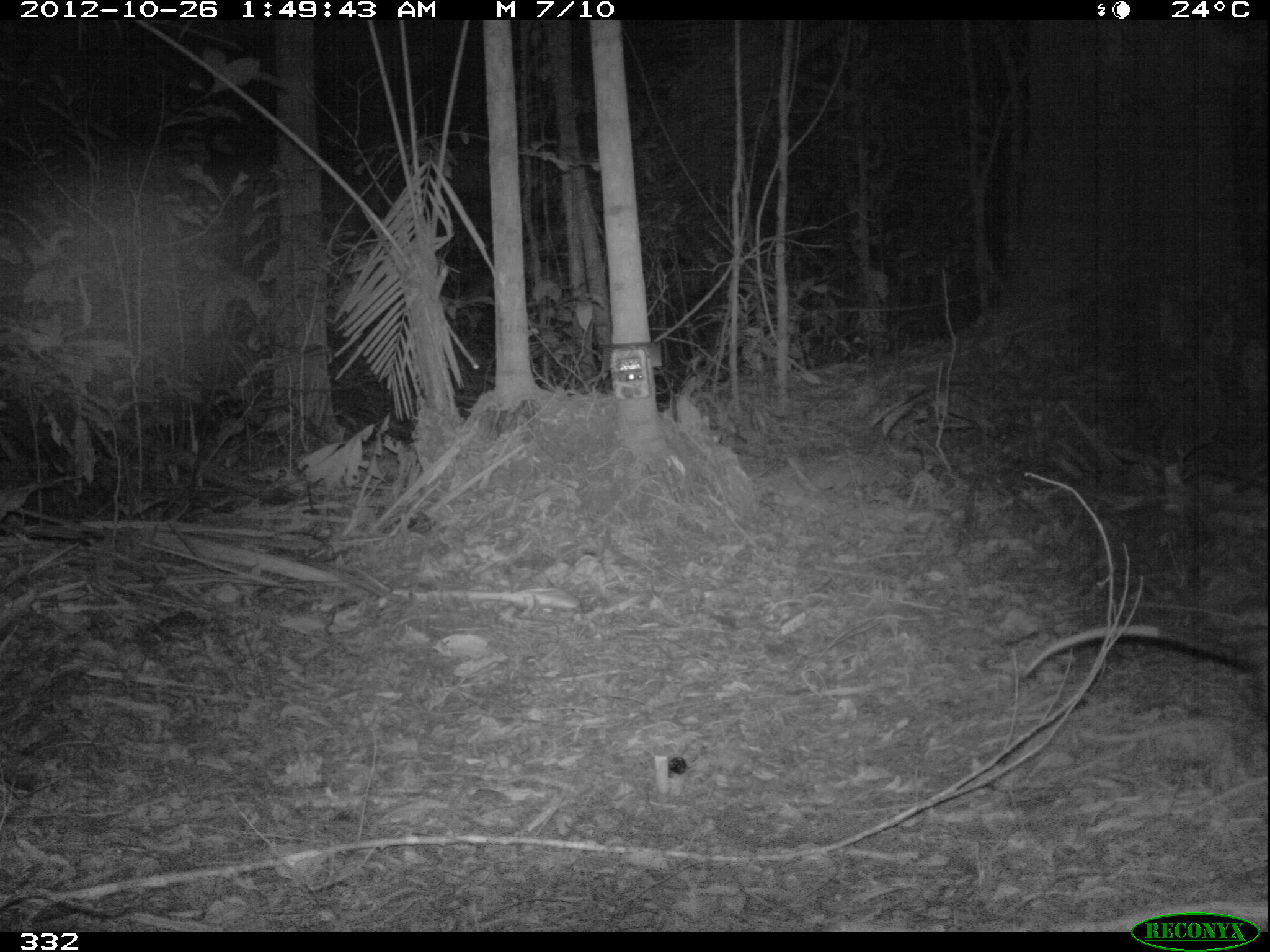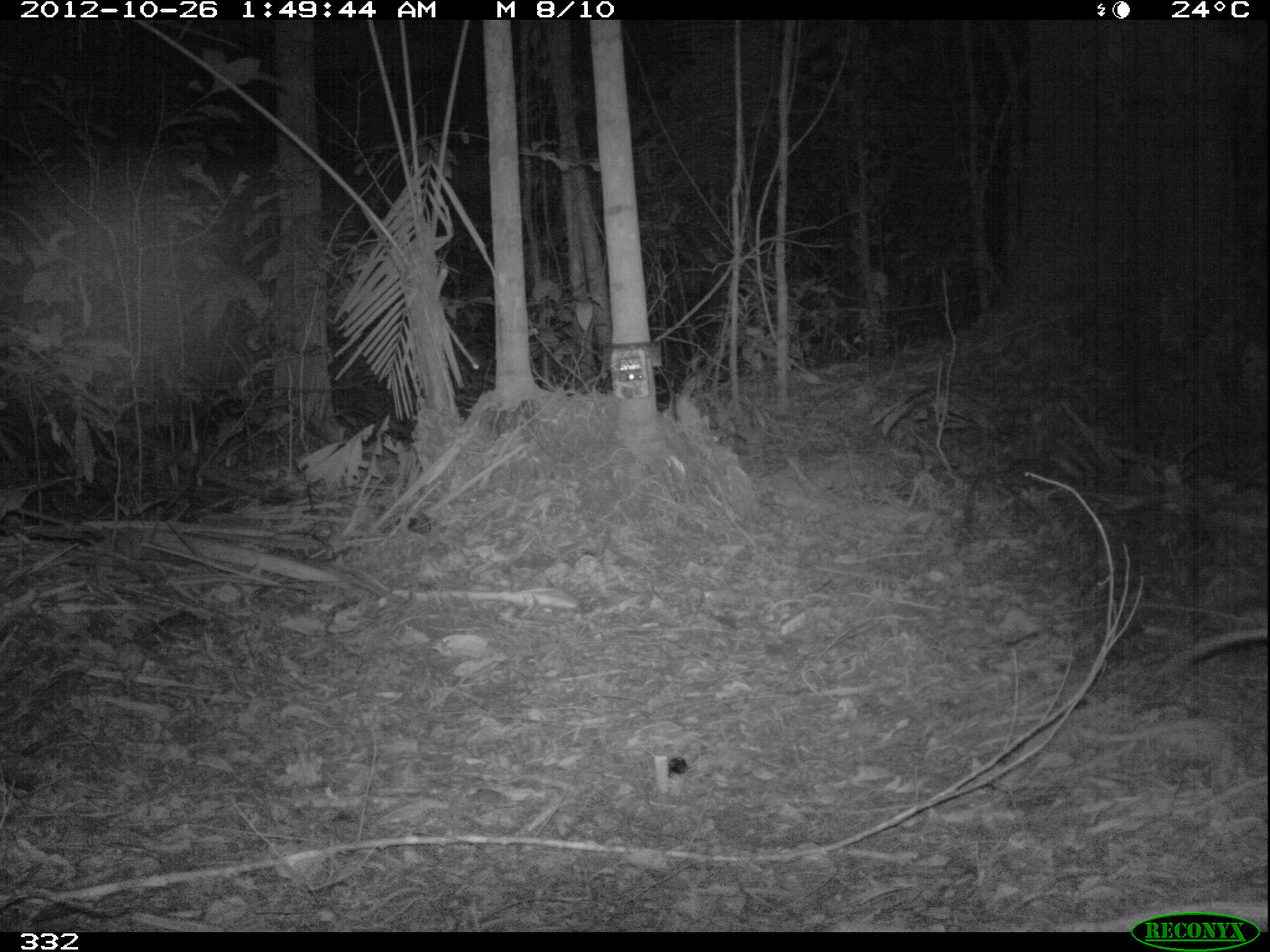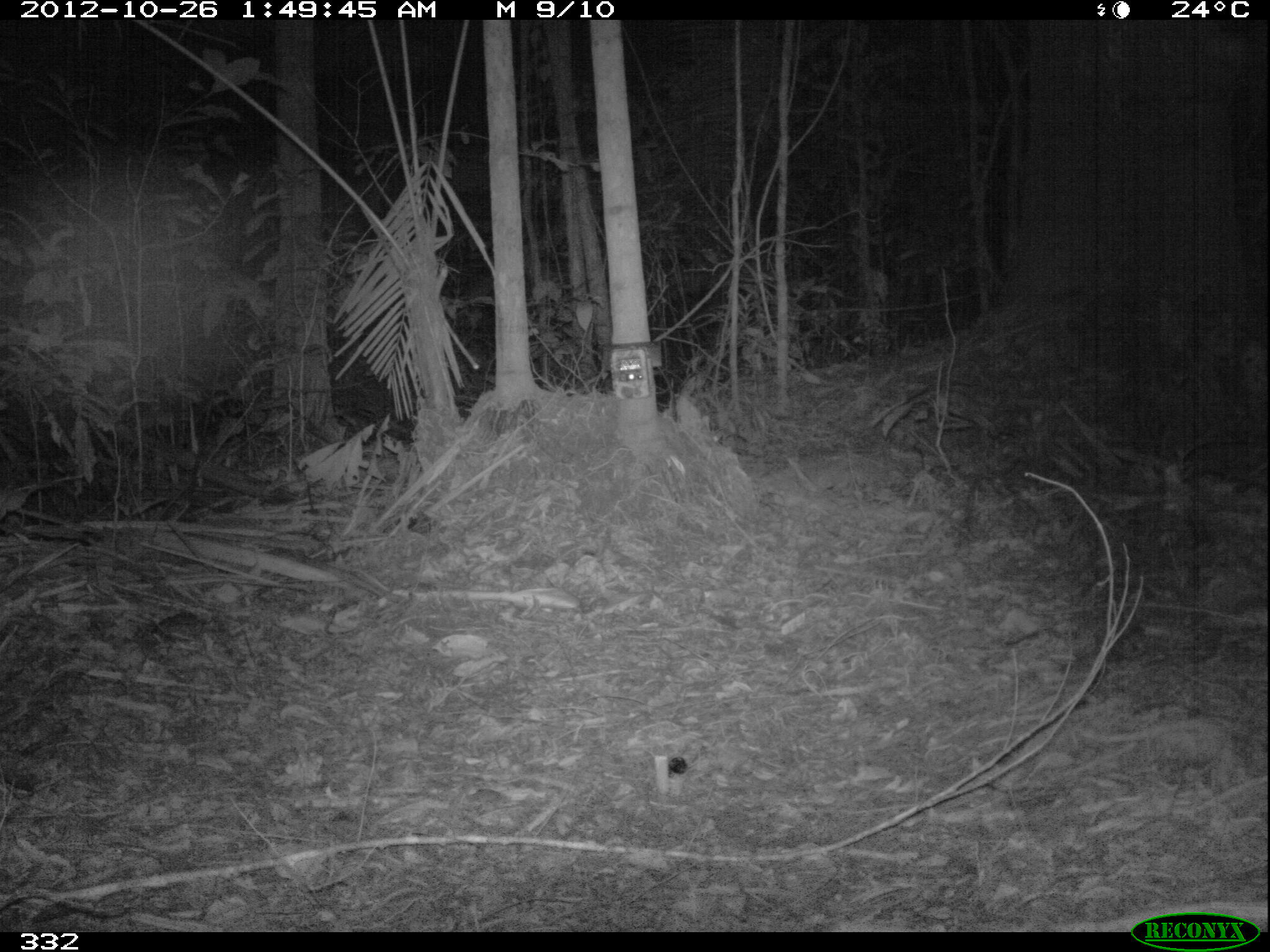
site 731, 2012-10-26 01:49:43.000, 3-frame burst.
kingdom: Animalia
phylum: Chordata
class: Mammalia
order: Didelphimorphia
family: Didelphidae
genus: Didelphis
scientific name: Didelphis marsupialis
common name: southern opossum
Didelphis marsupialis (southern opossum).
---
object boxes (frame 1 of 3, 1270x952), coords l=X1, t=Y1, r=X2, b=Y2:
didelphis marsupialis: l=1021, t=624, r=1268, b=727